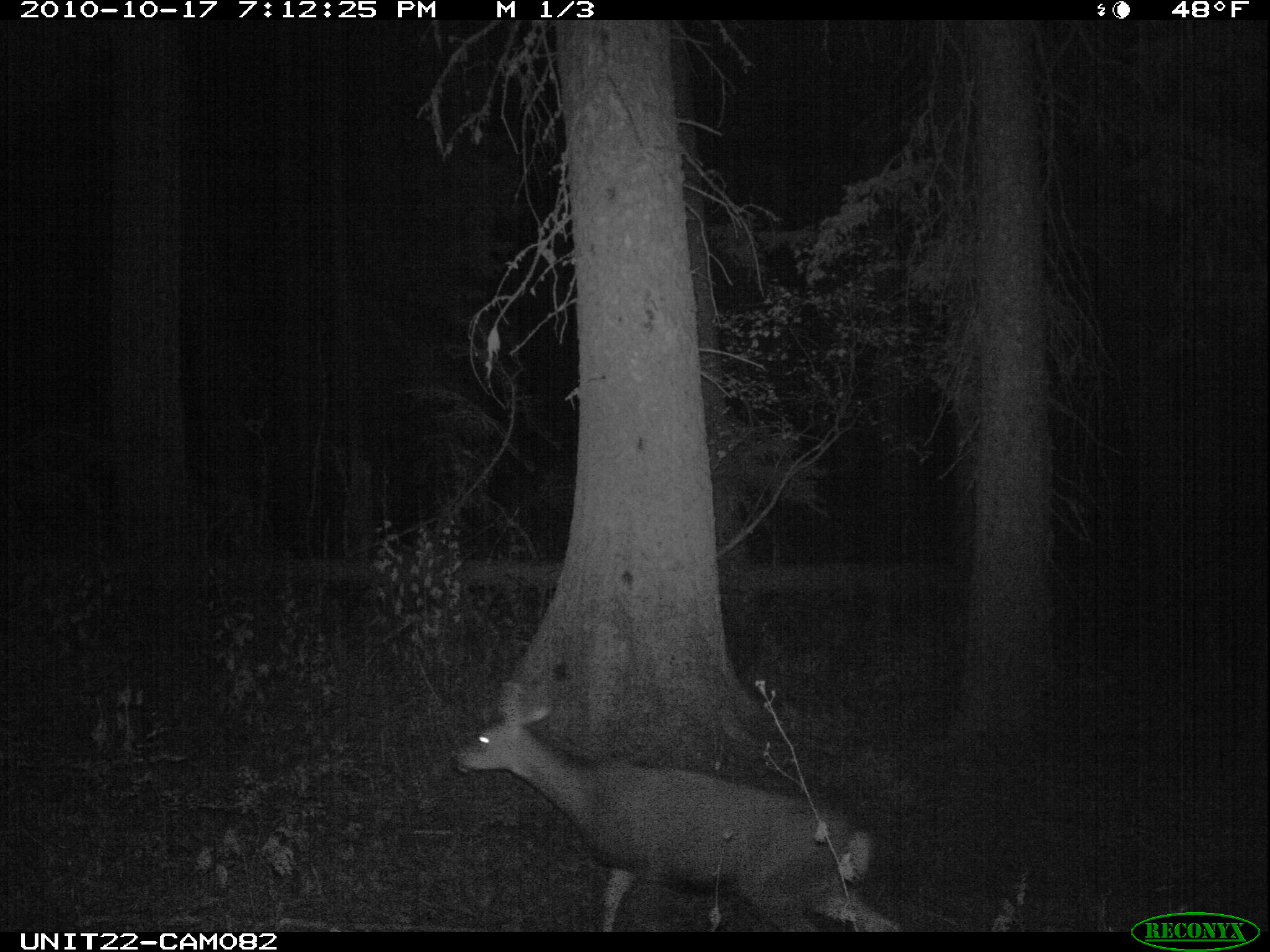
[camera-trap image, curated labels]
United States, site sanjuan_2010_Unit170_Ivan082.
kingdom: Animalia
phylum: Chordata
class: Mammalia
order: Artiodactyla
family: Cervidae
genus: Odocoileus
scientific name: Odocoileus hemionus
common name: mule deer